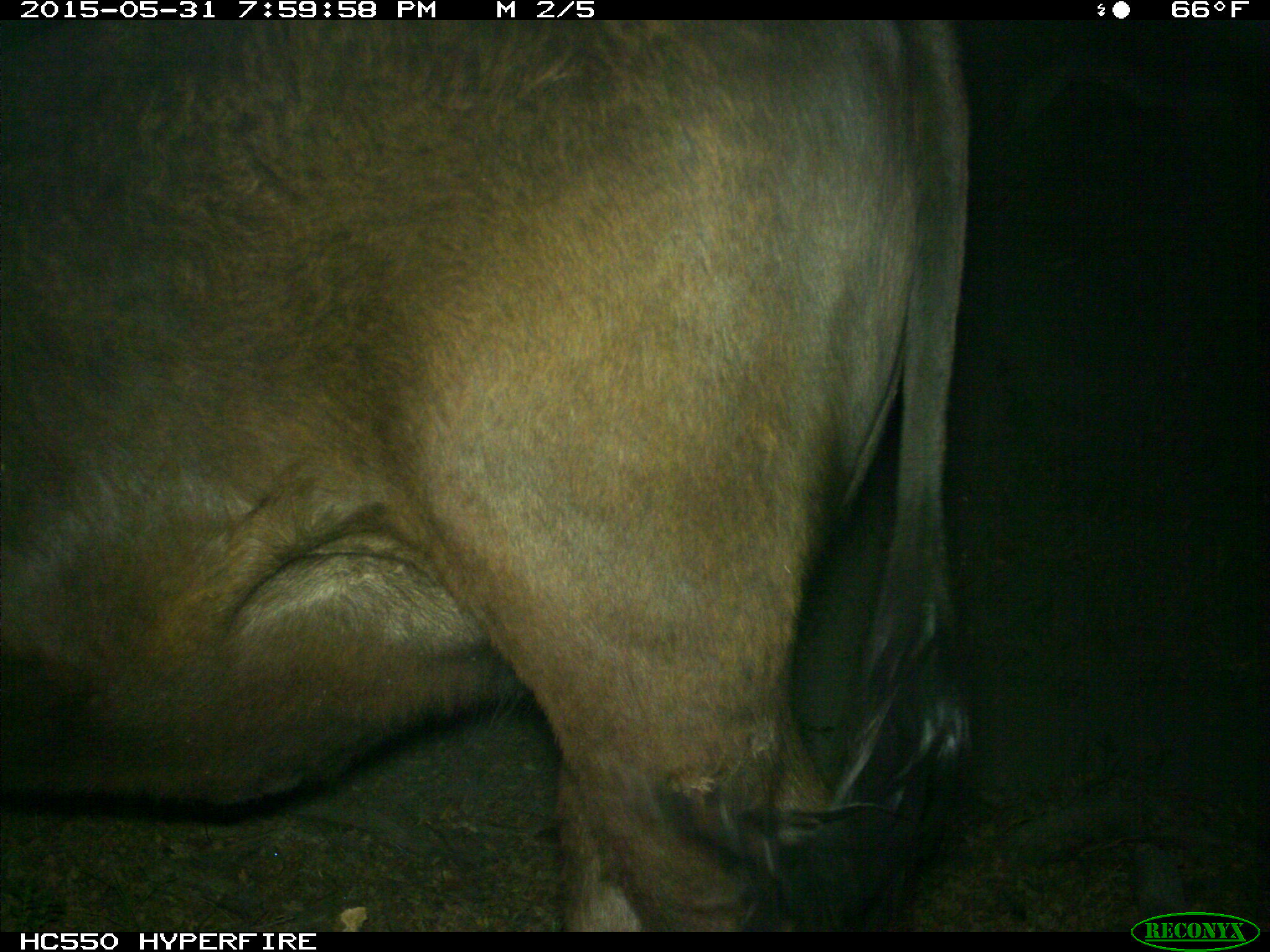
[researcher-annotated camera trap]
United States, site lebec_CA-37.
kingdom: Animalia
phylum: Chordata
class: Mammalia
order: Artiodactyla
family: Bovidae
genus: Bos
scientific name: Bos taurus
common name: domestic cow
Bos taurus (domestic cow).